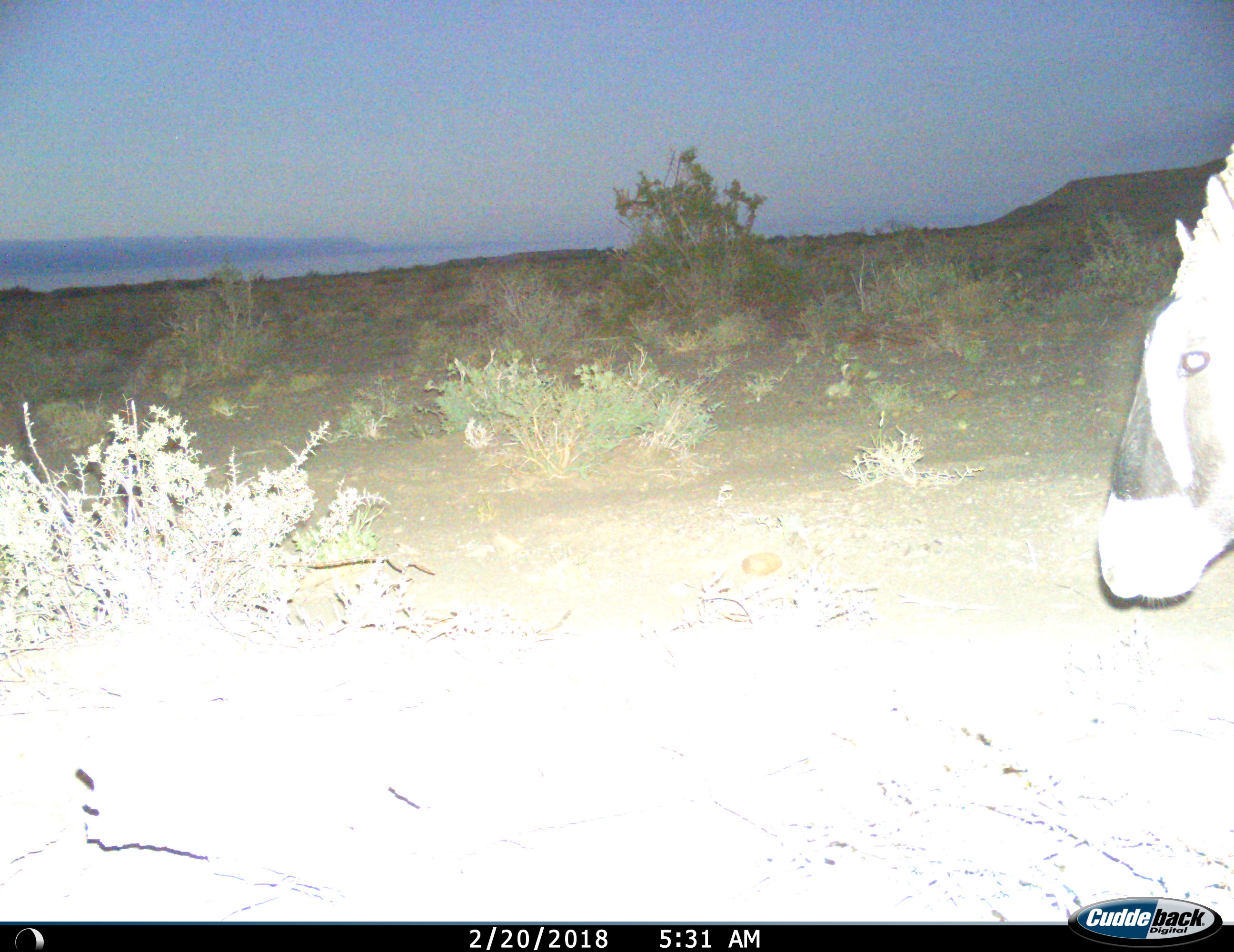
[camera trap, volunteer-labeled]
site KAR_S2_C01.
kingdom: Animalia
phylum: Chordata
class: Mammalia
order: Artiodactyla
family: Bovidae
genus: Oryx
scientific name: Oryx gazella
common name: gemsbok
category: oryx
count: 1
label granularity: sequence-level